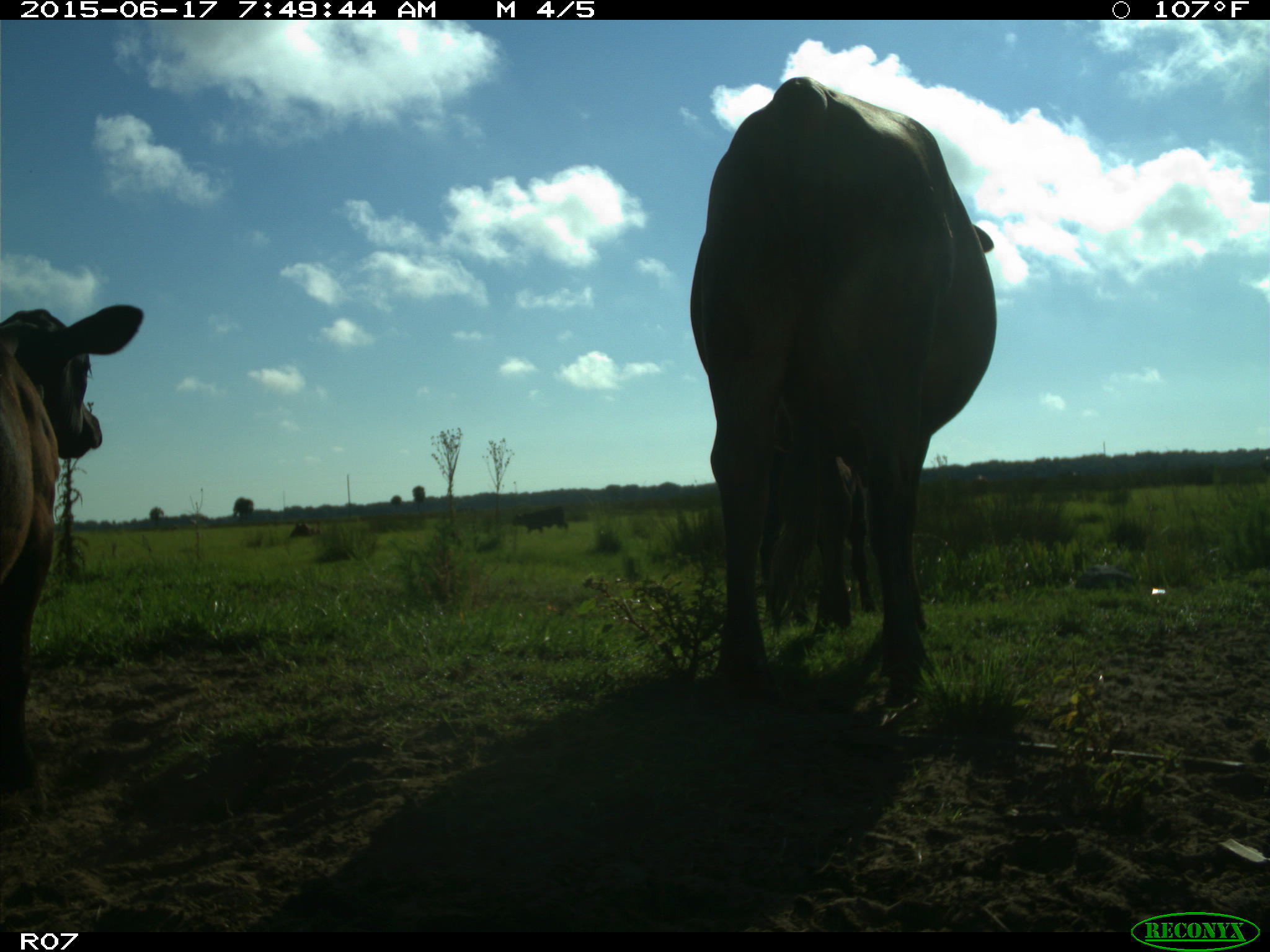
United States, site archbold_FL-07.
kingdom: Animalia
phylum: Chordata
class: Mammalia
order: Artiodactyla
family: Bovidae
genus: Bos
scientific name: Bos taurus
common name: domestic cow